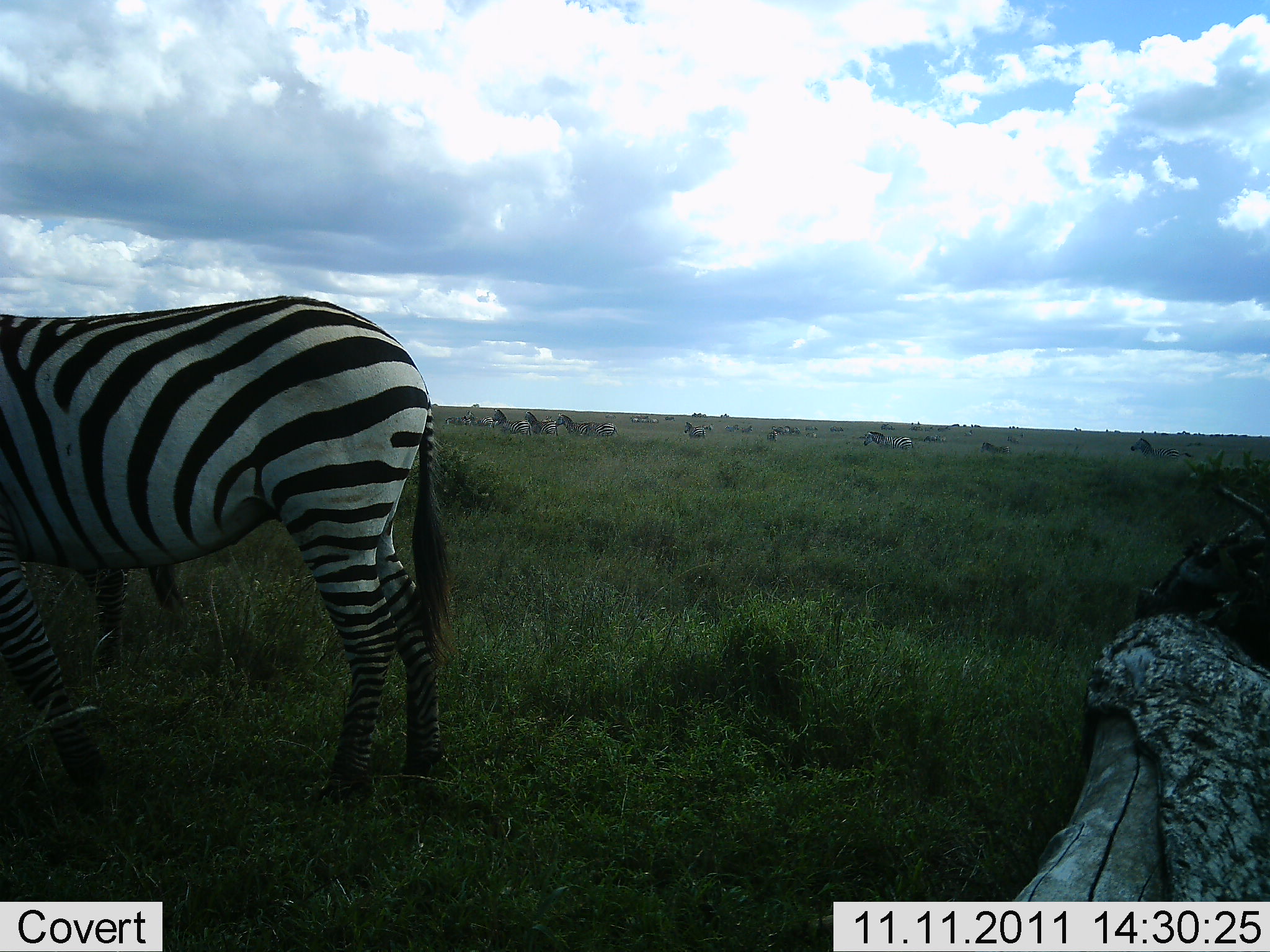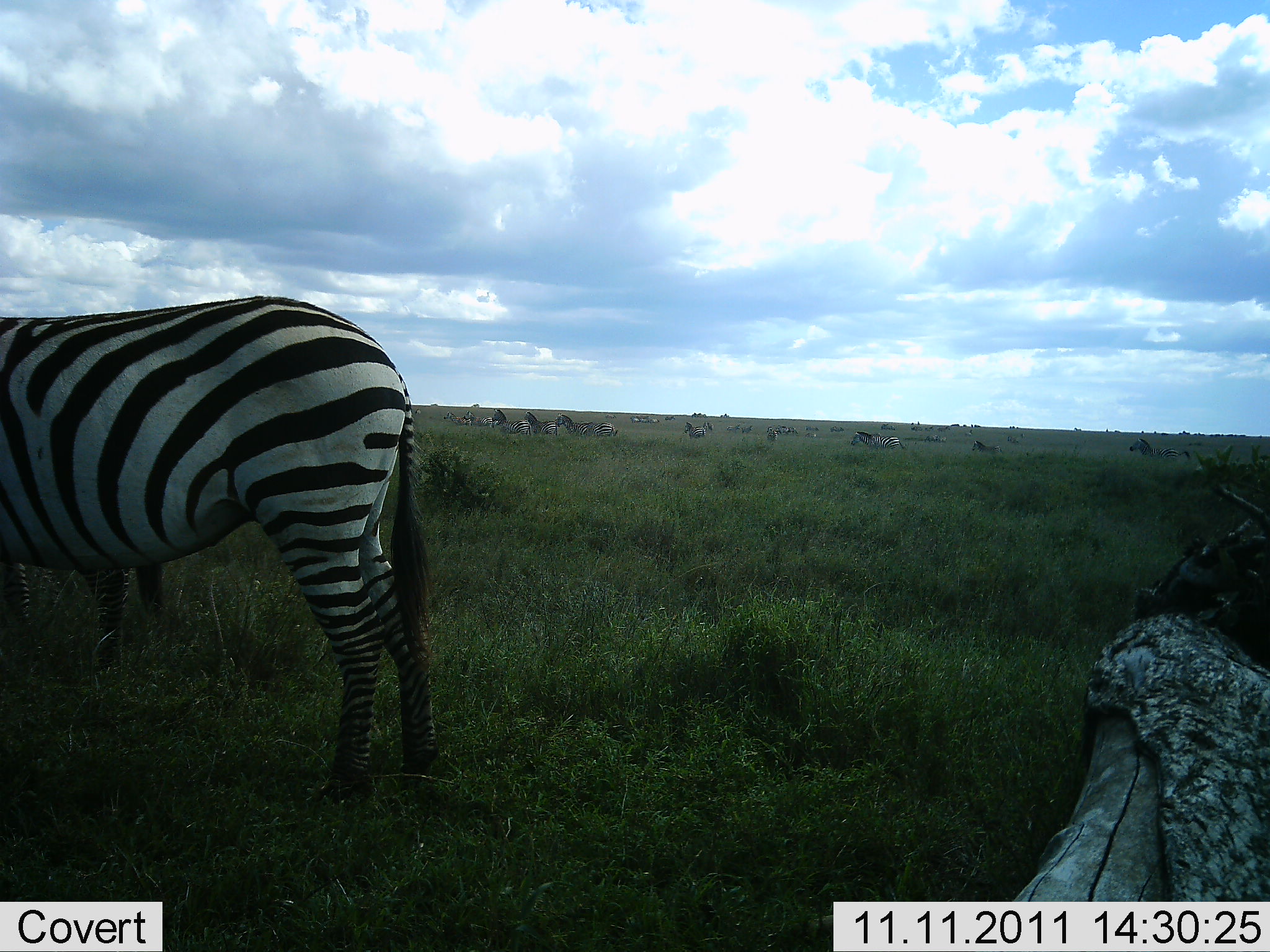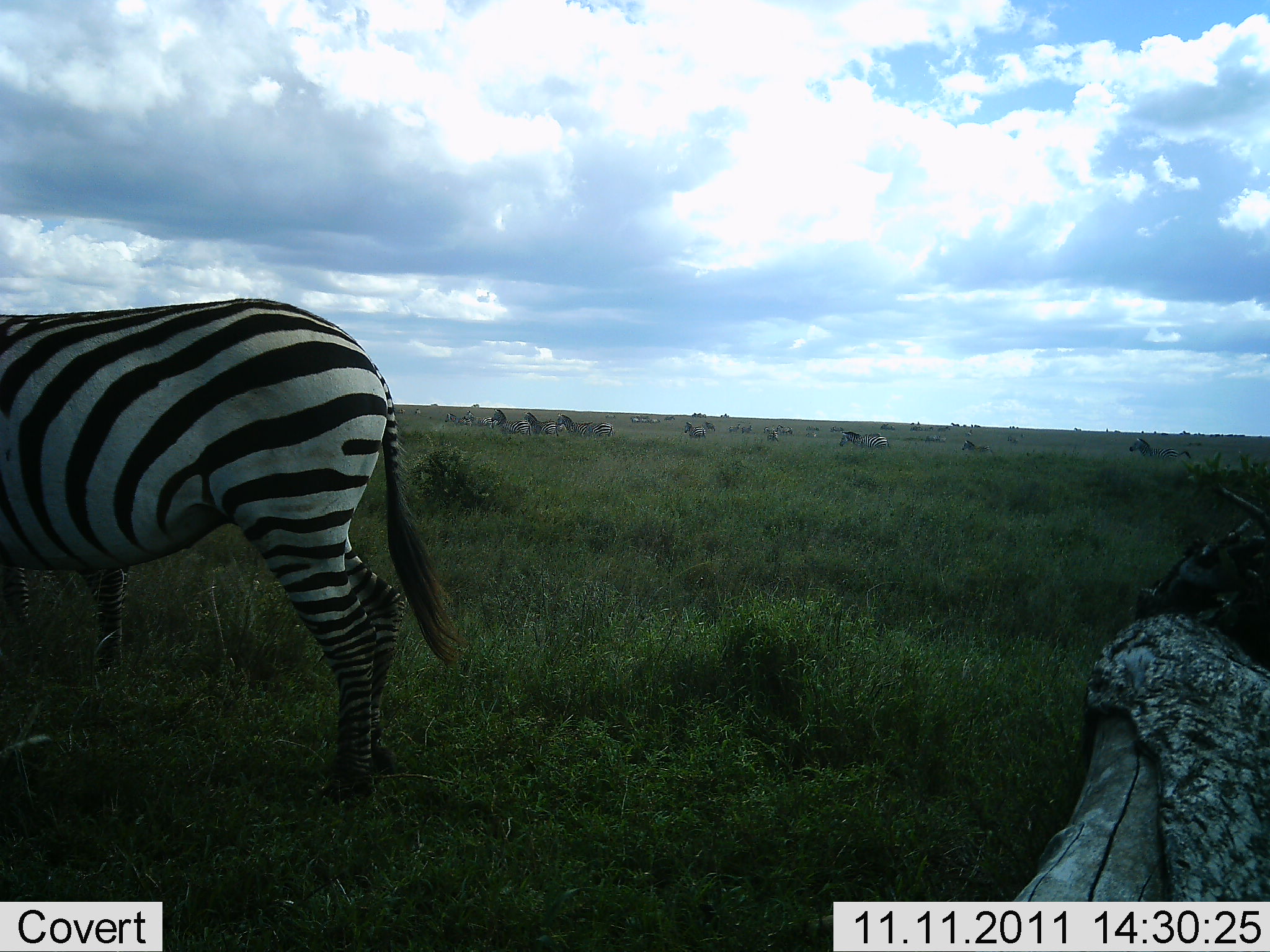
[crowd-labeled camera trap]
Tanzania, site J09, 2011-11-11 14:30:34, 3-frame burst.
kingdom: Animalia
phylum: Chordata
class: Mammalia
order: Perissodactyla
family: Equidae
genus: Equus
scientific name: Equus quagga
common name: plains zebra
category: zebra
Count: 2.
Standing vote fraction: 92%.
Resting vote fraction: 0%.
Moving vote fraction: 33%.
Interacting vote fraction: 0%.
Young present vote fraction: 0%.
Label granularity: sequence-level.